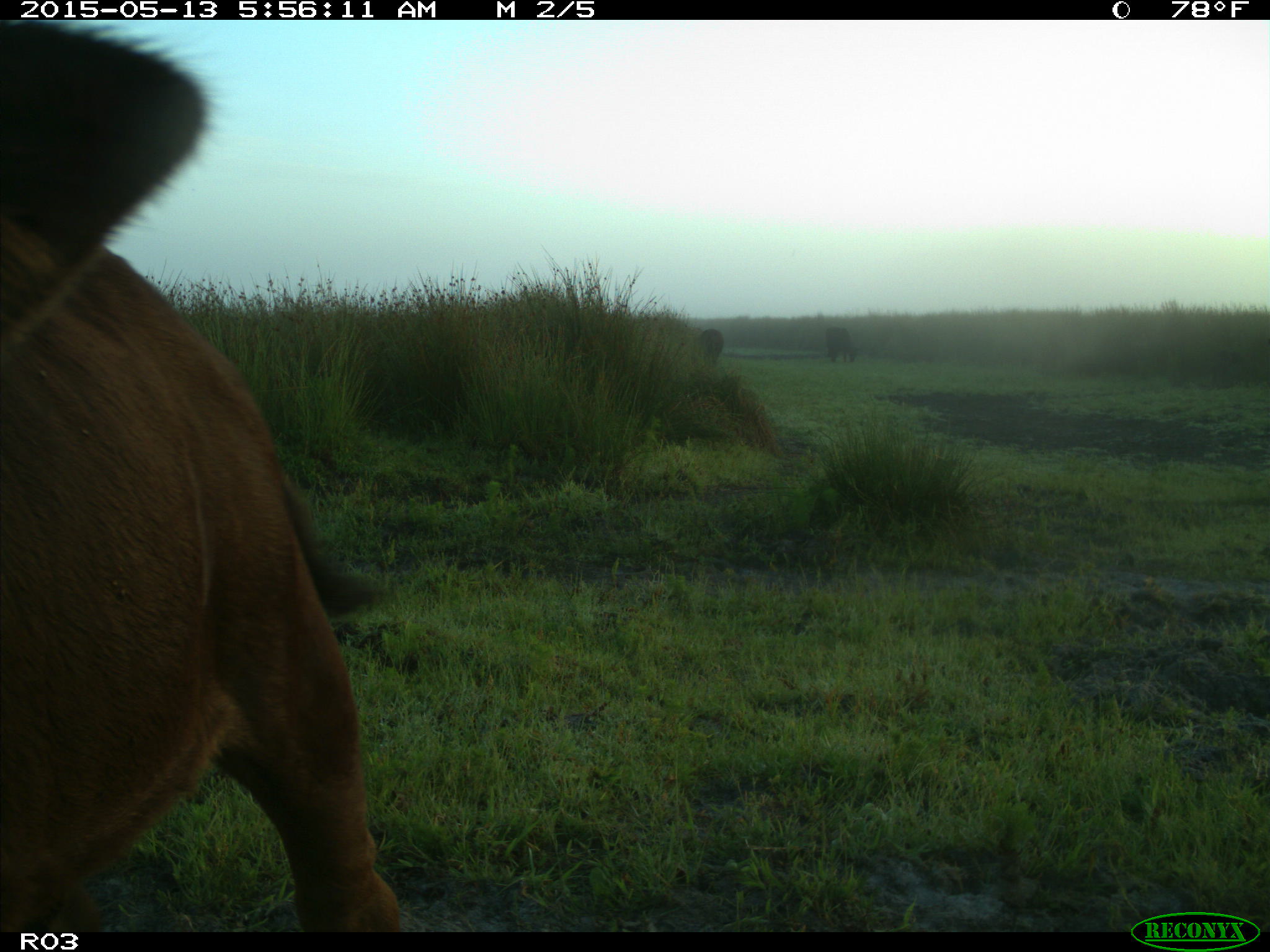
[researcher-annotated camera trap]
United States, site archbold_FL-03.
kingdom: Animalia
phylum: Chordata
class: Mammalia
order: Artiodactyla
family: Bovidae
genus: Bos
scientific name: Bos taurus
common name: domestic cow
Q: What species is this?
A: Bos taurus (domestic cow).